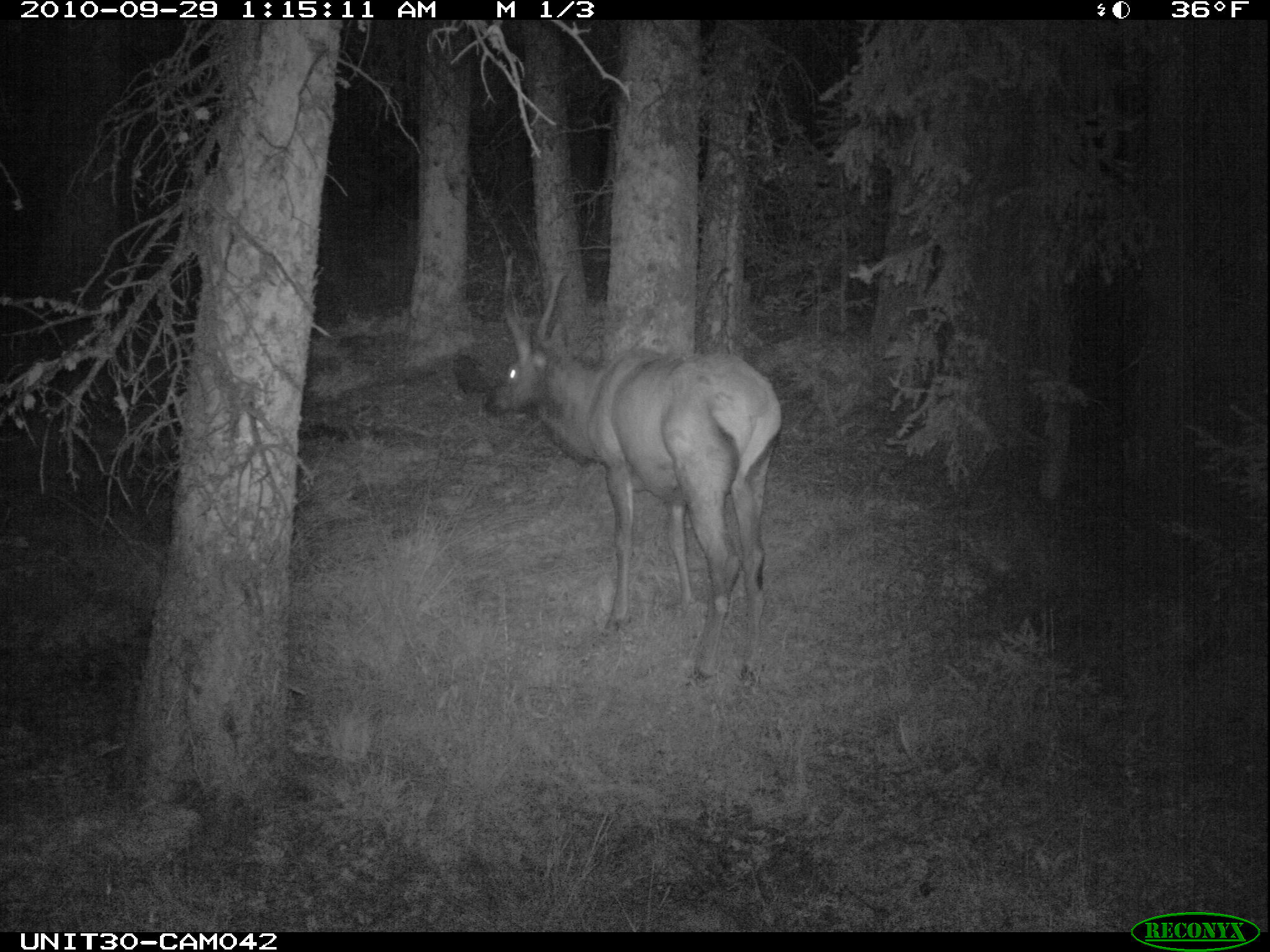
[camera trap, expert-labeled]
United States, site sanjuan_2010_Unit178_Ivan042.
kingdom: Animalia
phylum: Chordata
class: Mammalia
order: Artiodactyla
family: Cervidae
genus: Cervus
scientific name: Cervus elaphus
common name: red deer